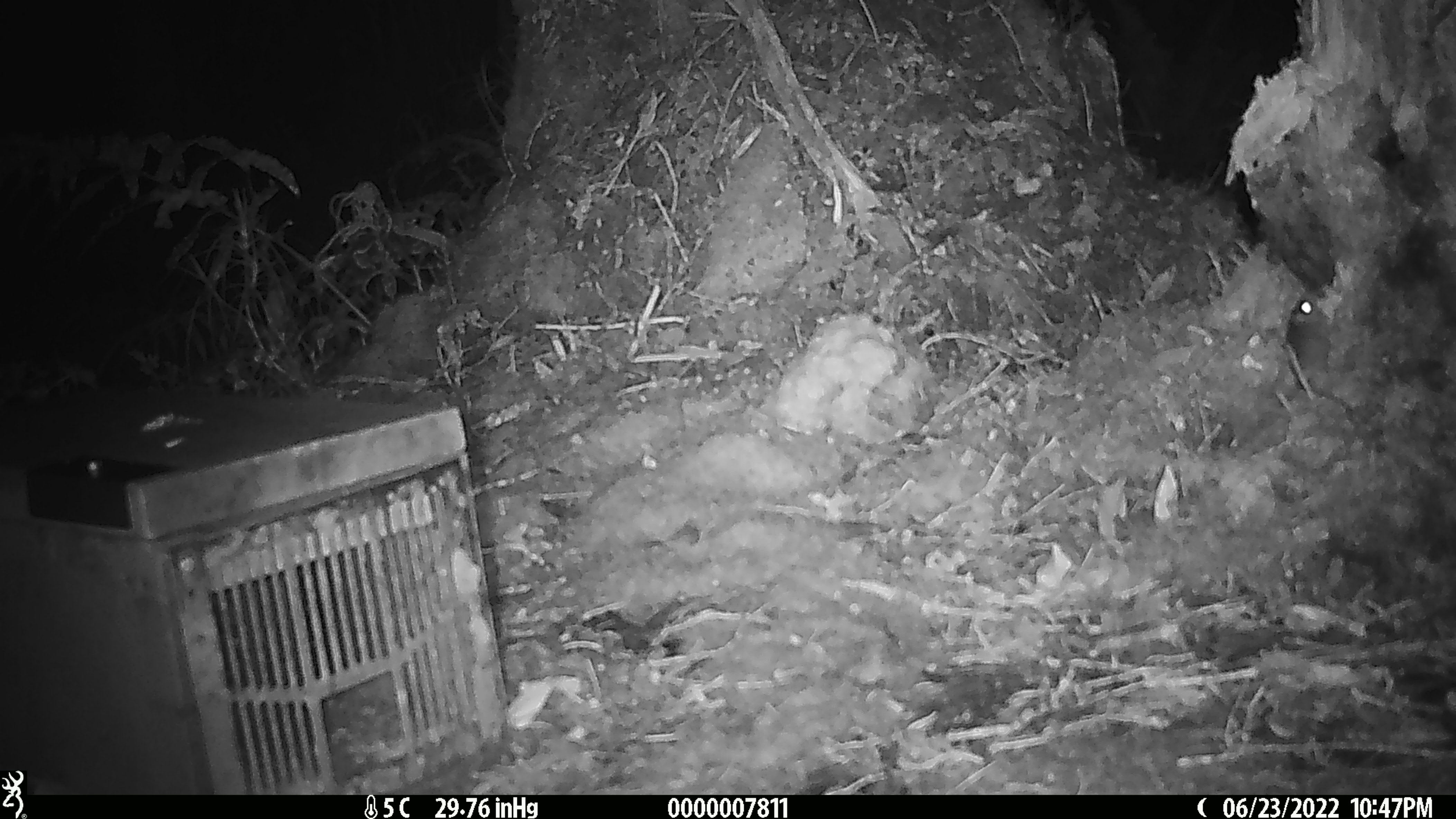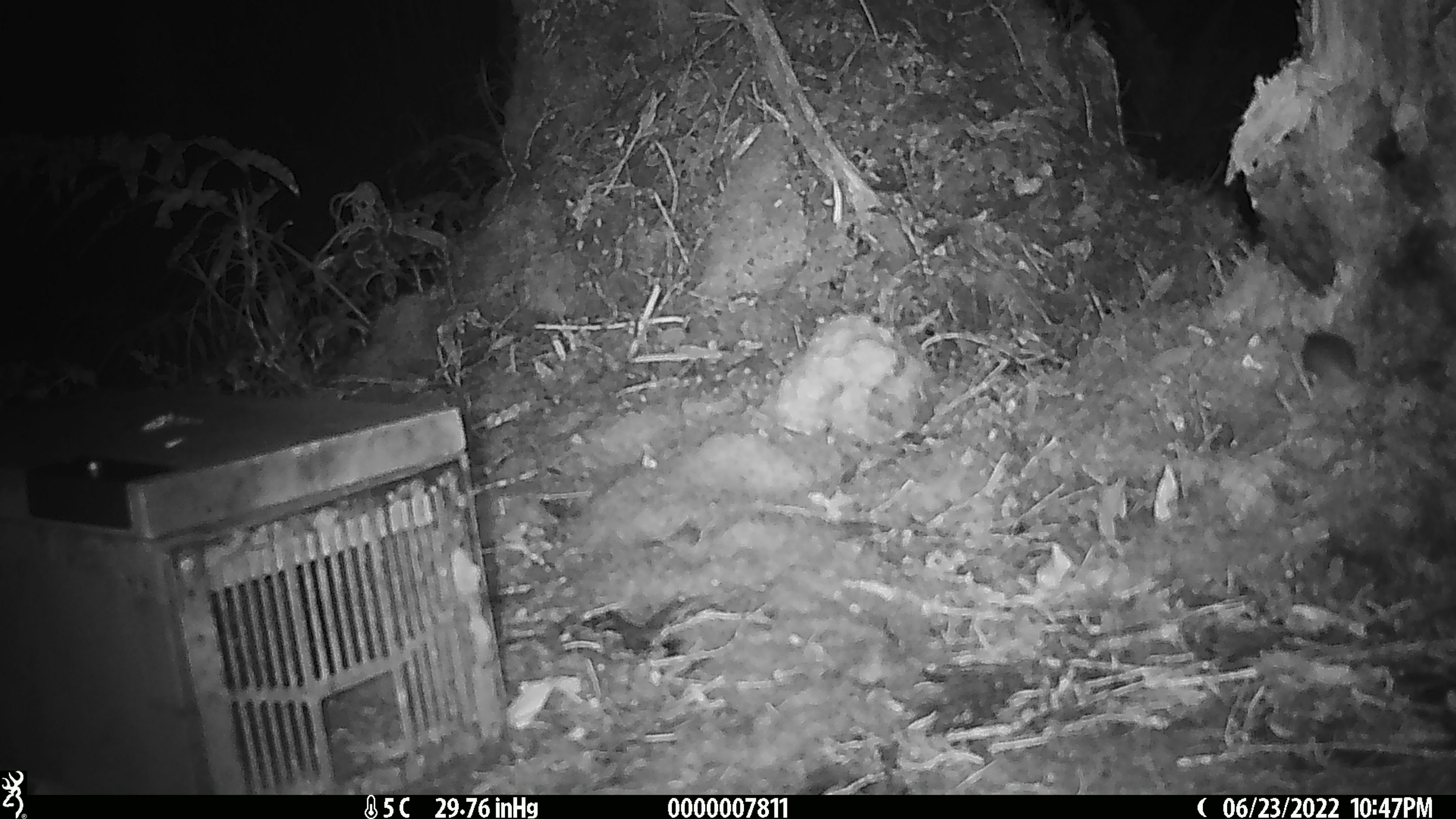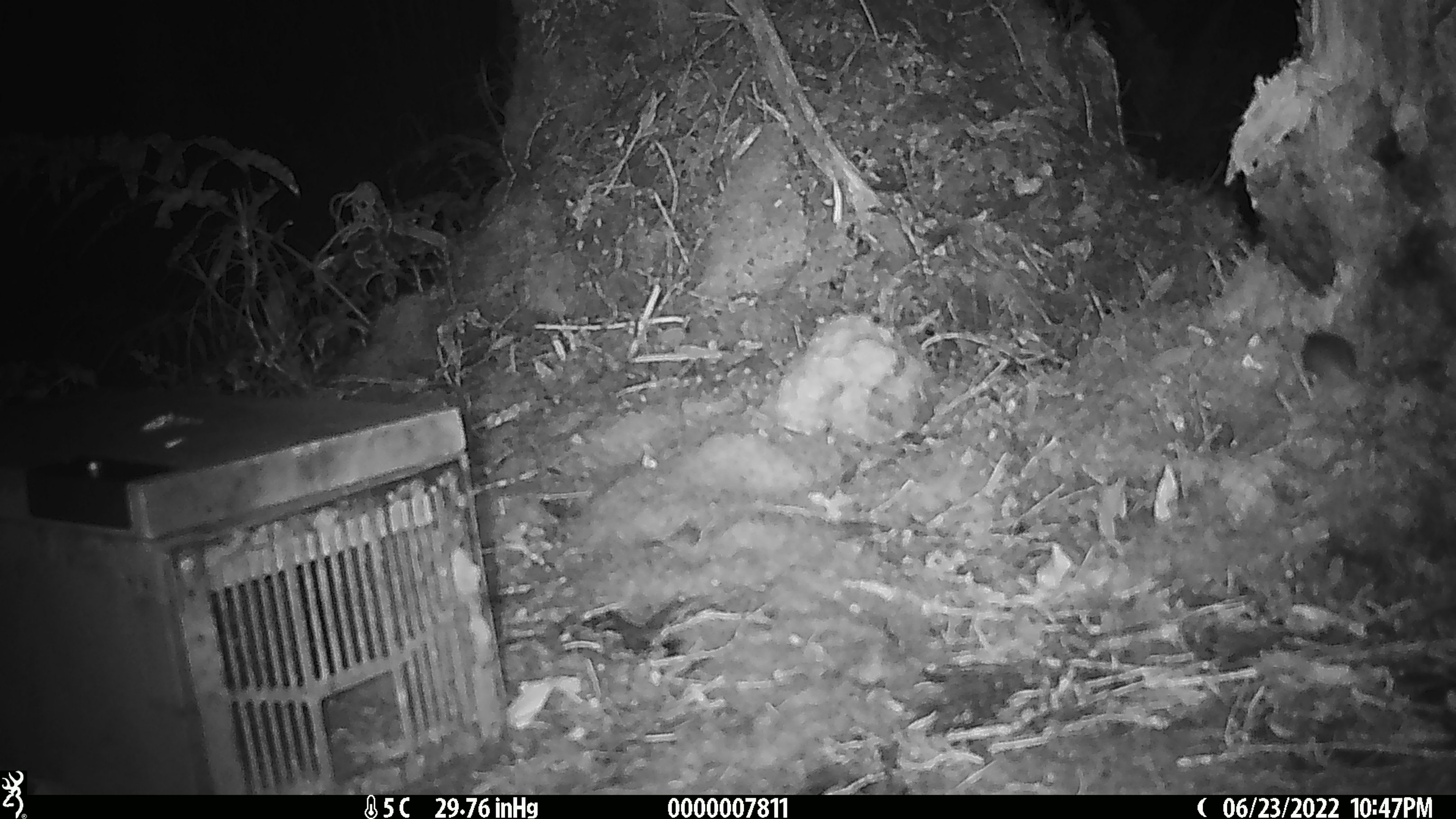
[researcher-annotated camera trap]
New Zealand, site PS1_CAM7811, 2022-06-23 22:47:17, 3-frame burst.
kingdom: Animalia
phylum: Chordata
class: Mammalia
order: Rodentia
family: Muridae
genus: Mus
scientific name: Mus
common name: mouse